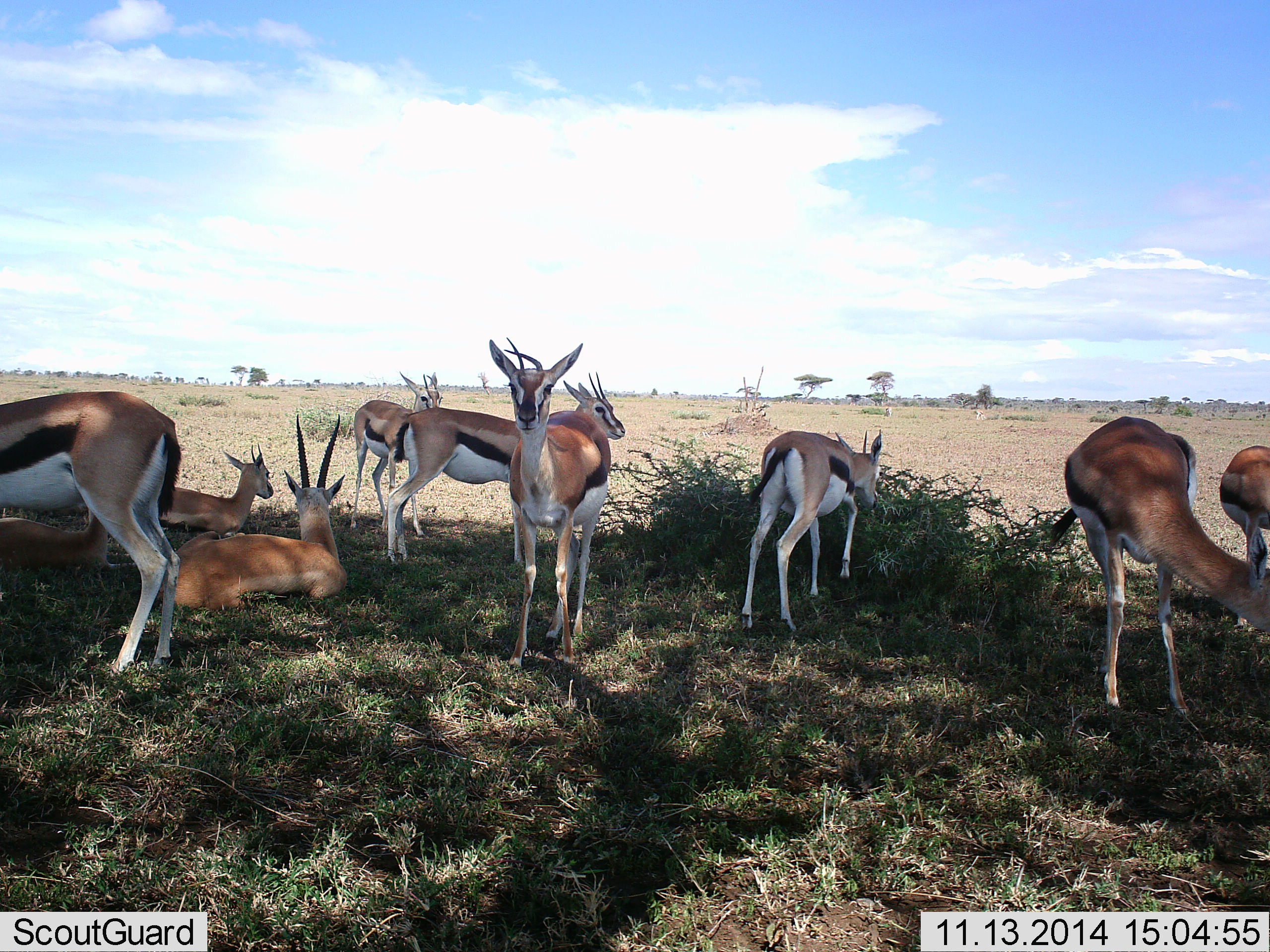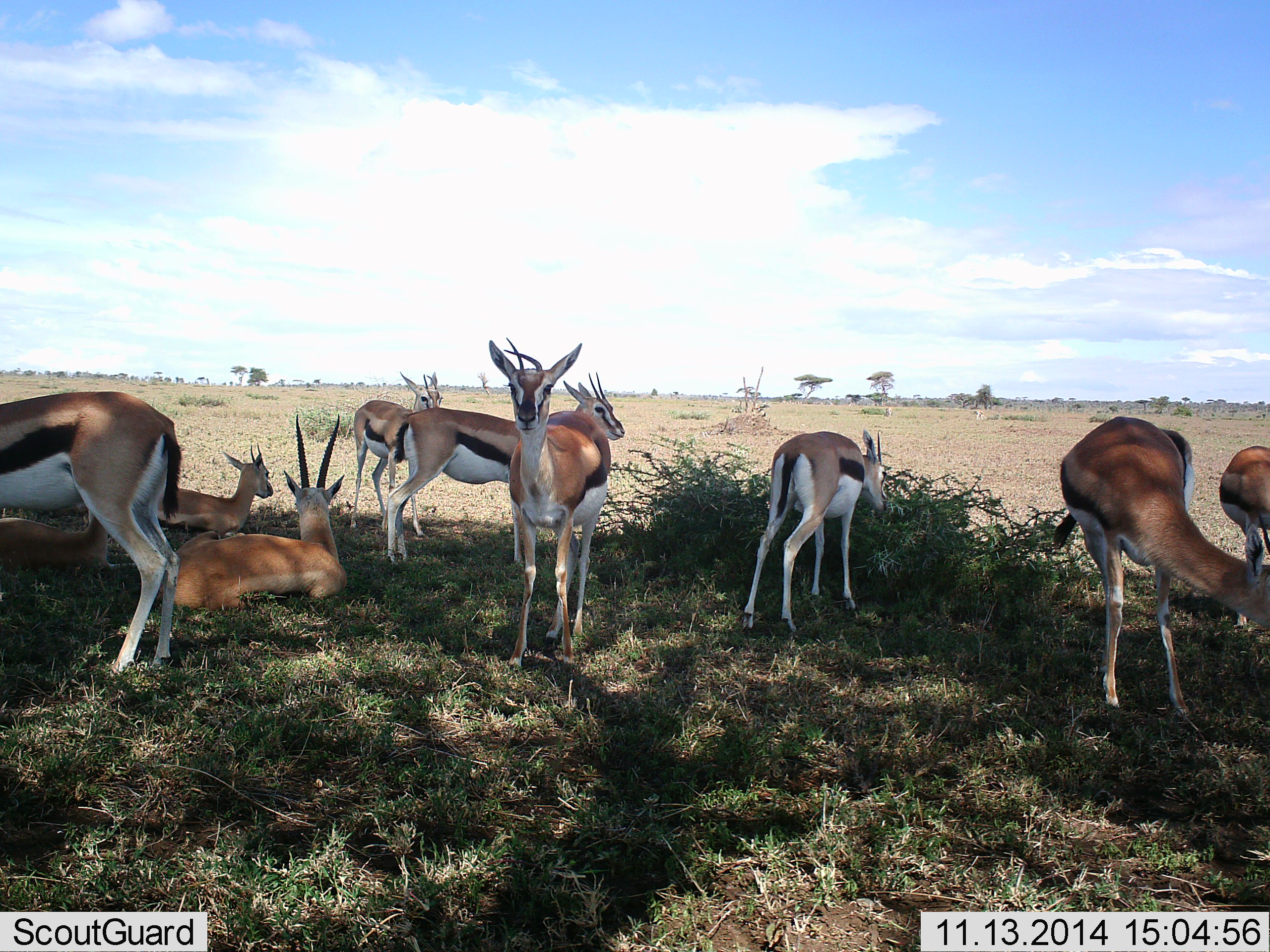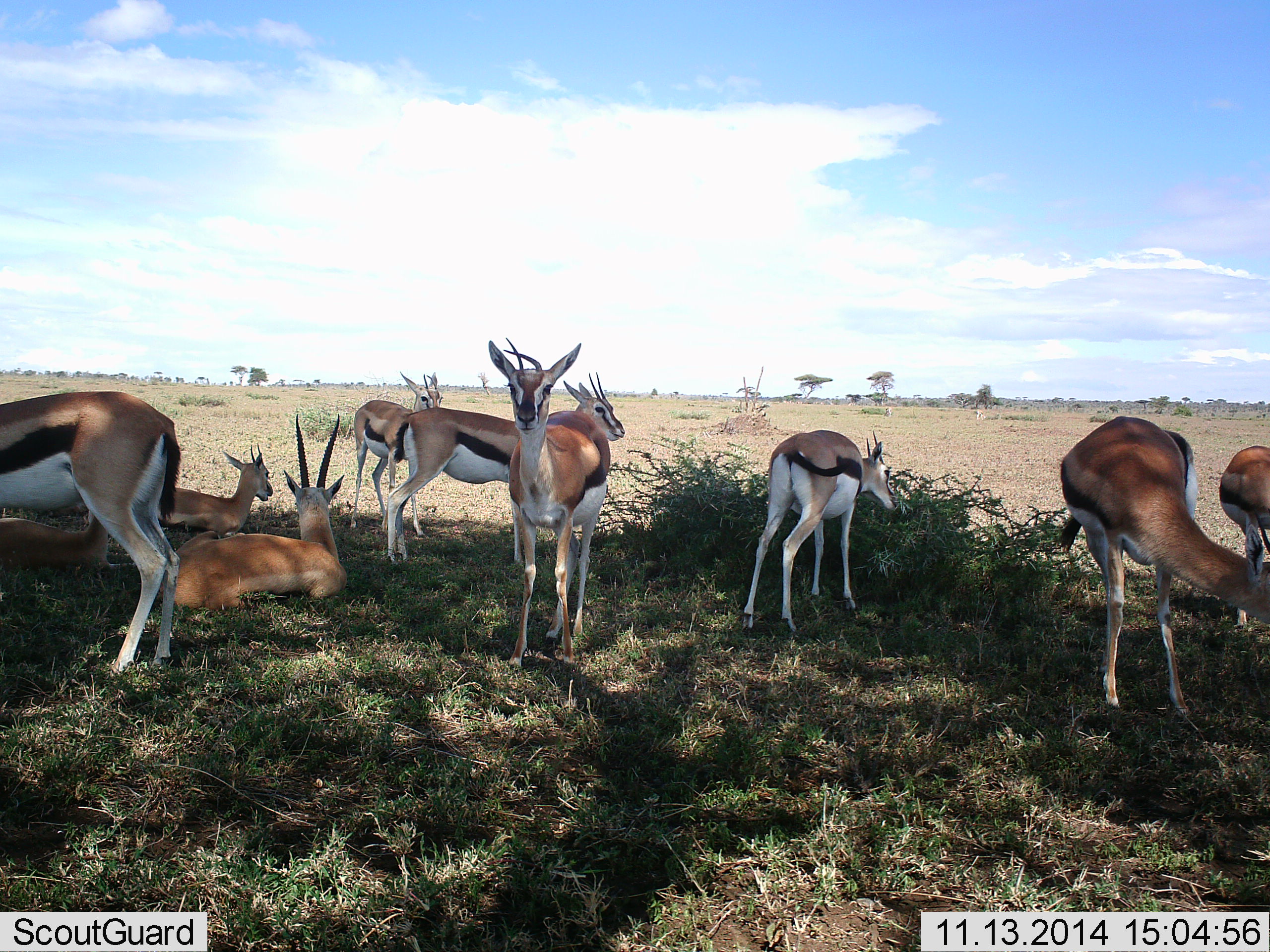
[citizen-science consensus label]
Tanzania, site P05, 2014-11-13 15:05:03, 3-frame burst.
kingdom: Animalia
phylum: Chordata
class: Mammalia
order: Artiodactyla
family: Bovidae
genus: Eudorcas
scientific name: Eudorcas thomsonii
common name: thomson's gazelle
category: gazellethomsons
Gazellethomsons (thomson's gazelle) (Eudorcas thomsonii), count 9. Behavior (volunteer vote fractions): standing 83%, resting 83%, moving 0%, interacting 0%. Young present (vote fraction): 8%. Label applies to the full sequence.